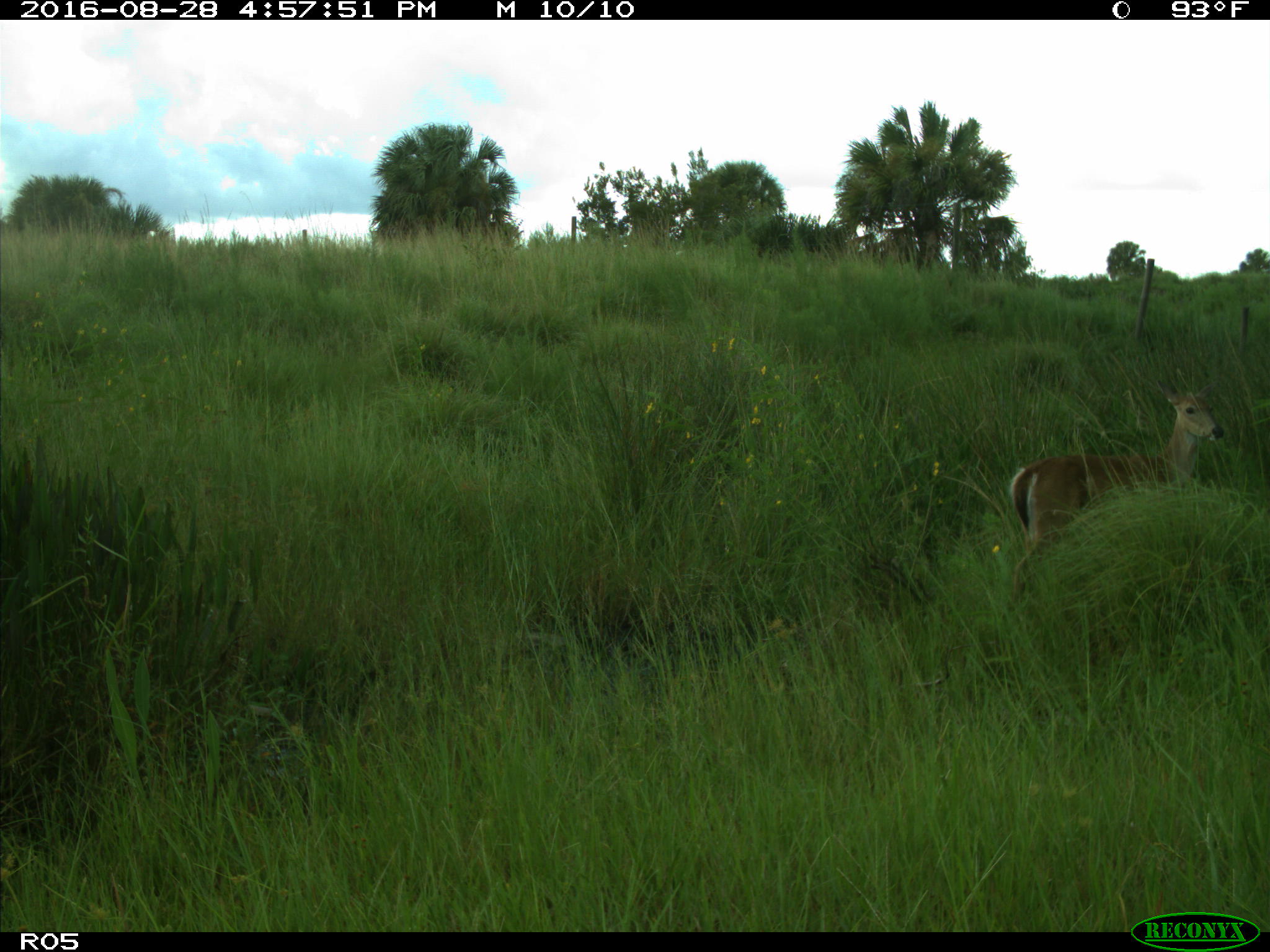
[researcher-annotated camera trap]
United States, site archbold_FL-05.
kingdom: Animalia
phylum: Chordata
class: Mammalia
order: Artiodactyla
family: Cervidae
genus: Odocoileus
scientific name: Odocoileus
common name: deer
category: unidentified deer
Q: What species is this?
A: Unidentified deer (deer) (Odocoileus).